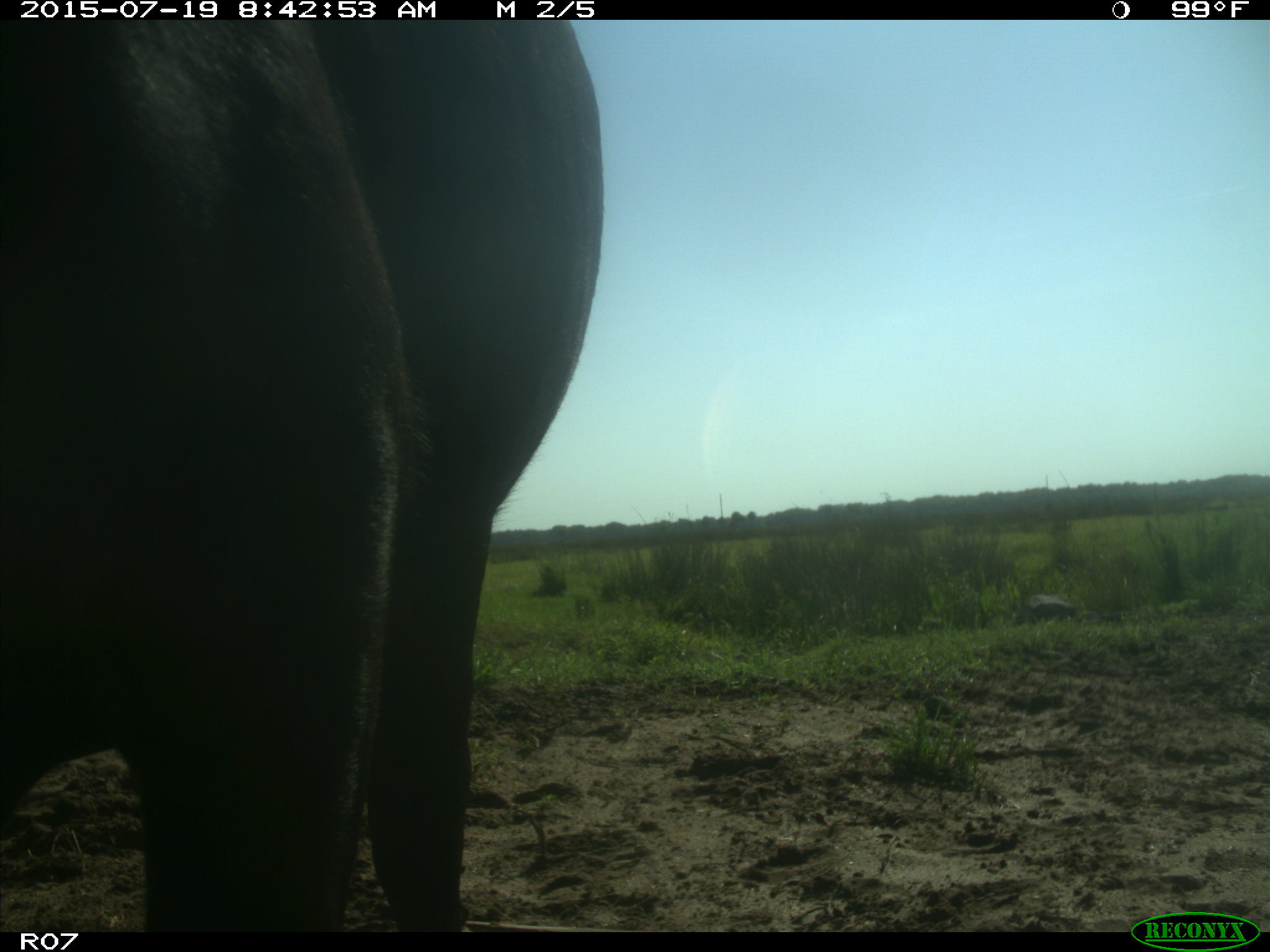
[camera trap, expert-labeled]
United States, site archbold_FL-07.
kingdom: Animalia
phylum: Chordata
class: Mammalia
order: Artiodactyla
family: Bovidae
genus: Bos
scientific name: Bos taurus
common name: domestic cow